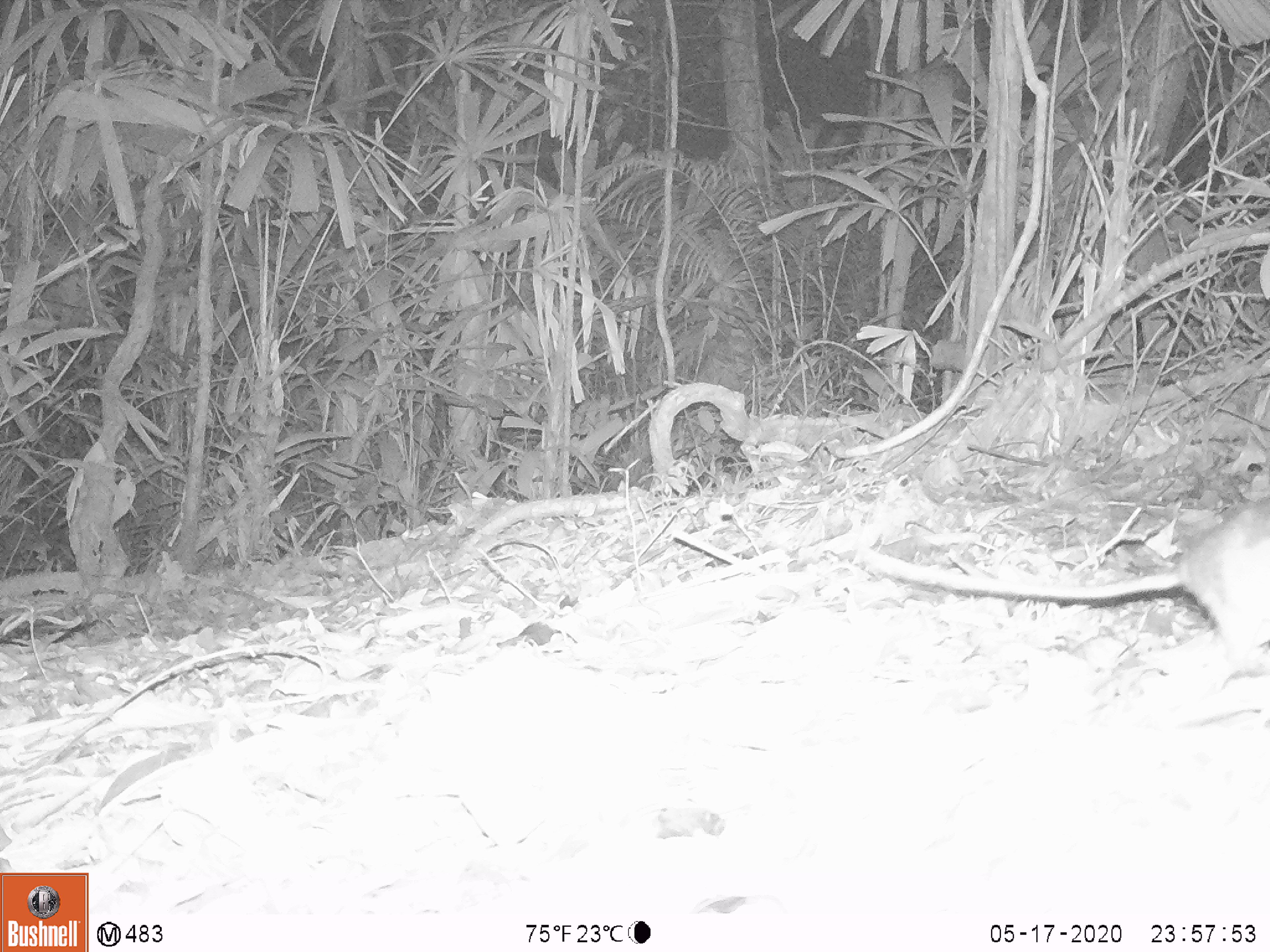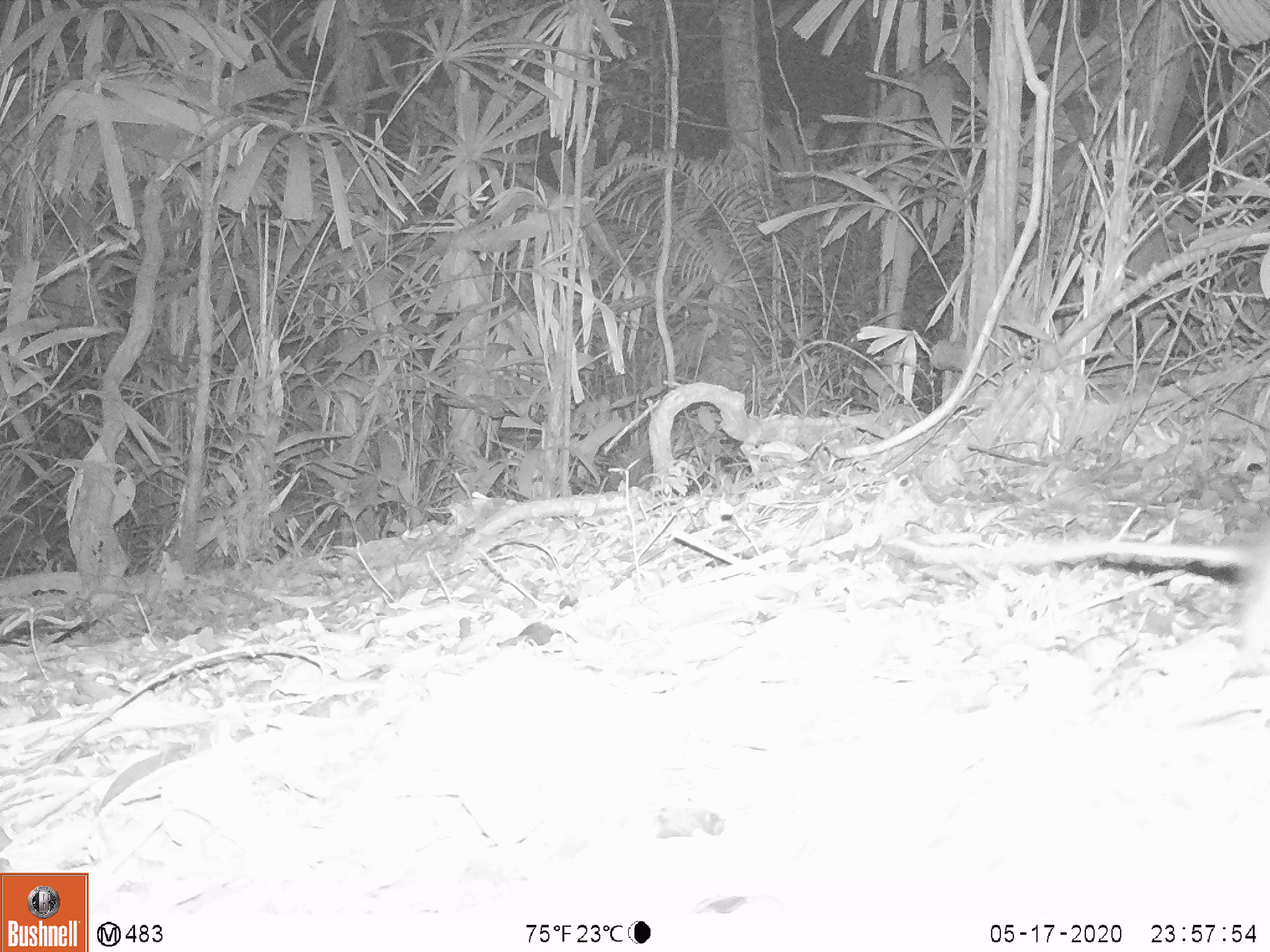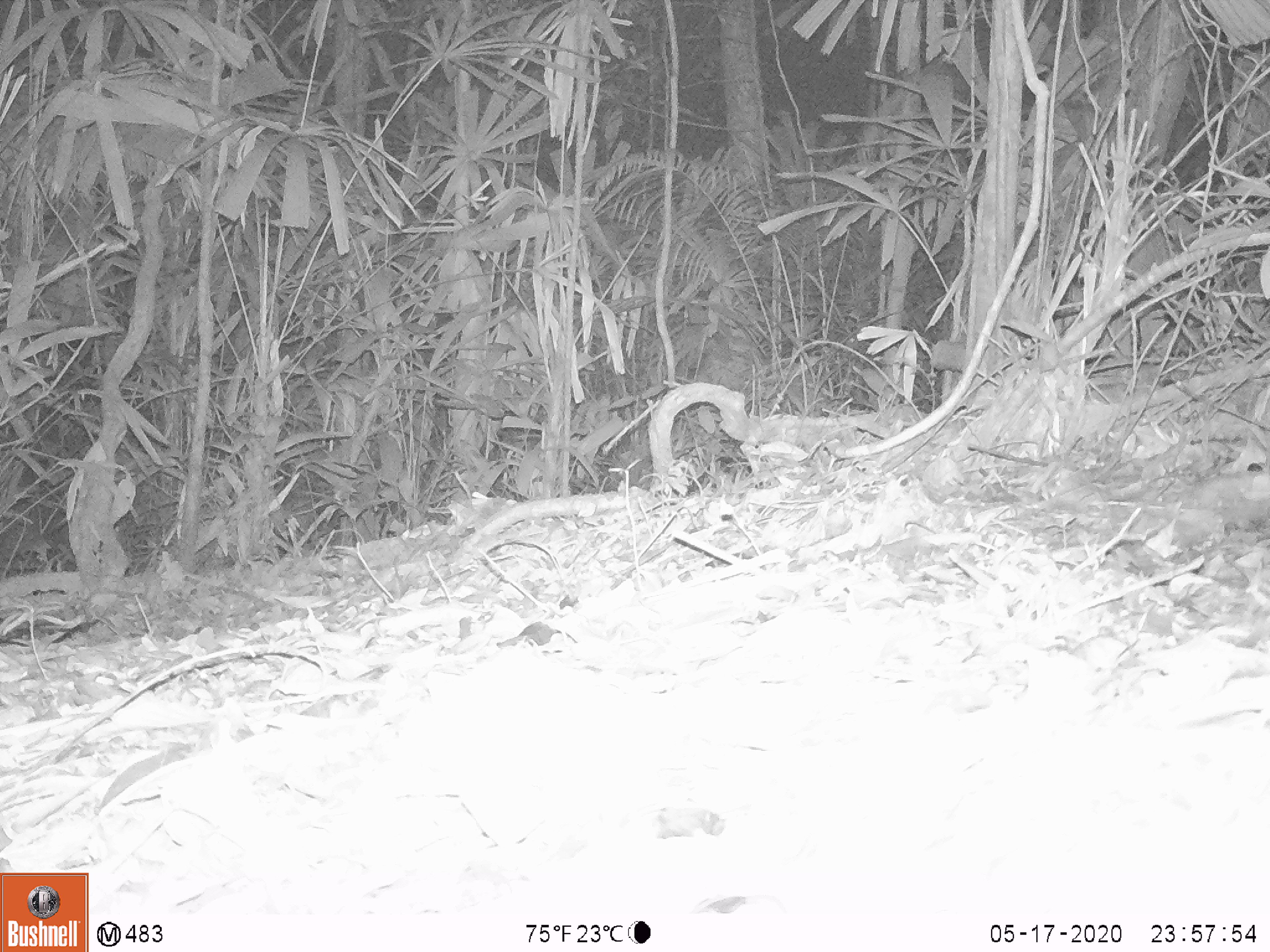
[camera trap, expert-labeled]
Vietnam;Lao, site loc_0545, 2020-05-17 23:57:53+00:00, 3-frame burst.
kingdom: Animalia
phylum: Chordata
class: Mammalia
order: Rodentia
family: Muridae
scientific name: Muridae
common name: old-world mice and rats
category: unidentified murid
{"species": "unidentified murid (old-world mice and rats) (Muridae)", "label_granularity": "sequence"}